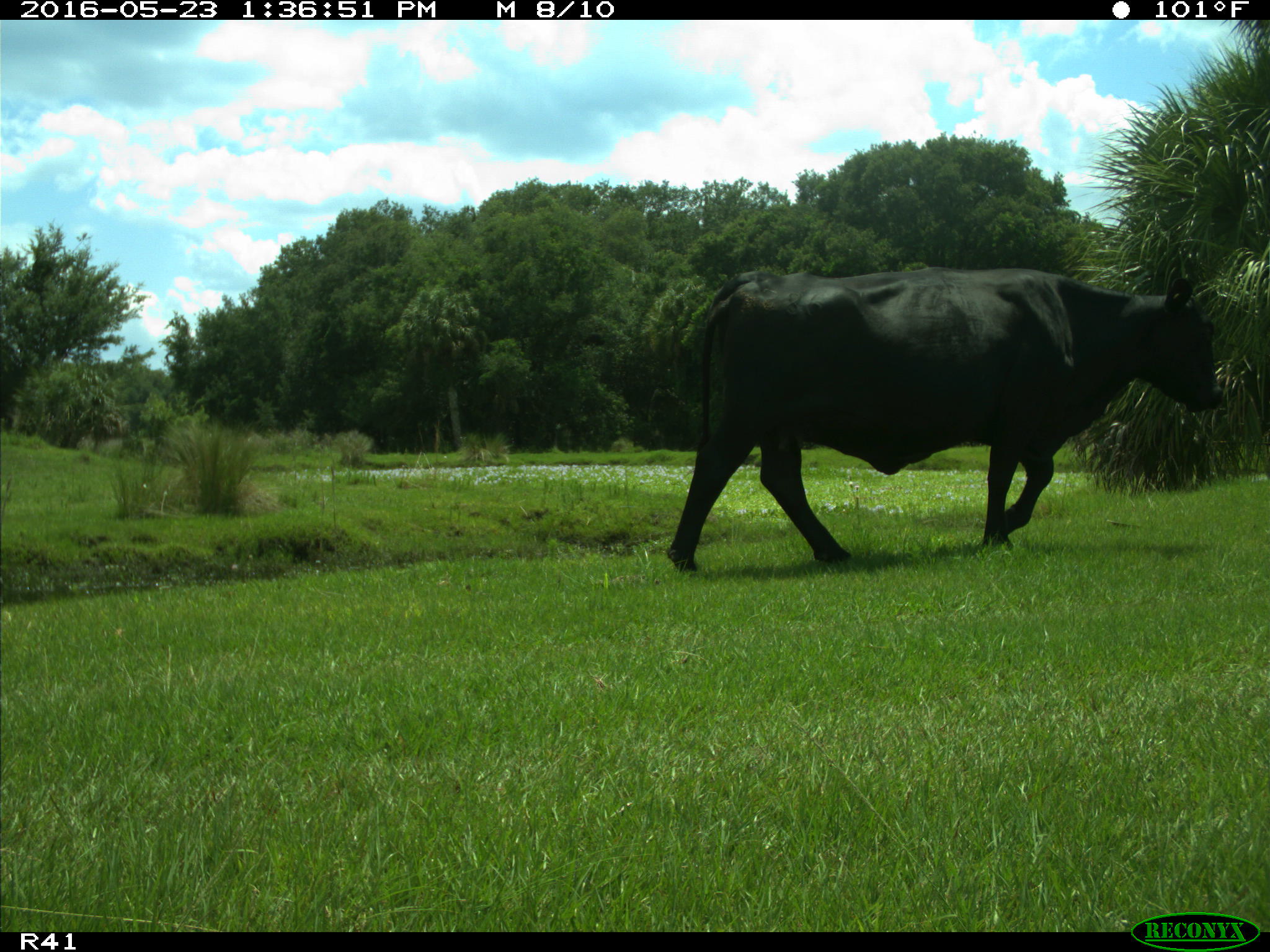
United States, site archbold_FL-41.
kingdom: Animalia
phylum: Chordata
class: Mammalia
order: Artiodactyla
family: Bovidae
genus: Bos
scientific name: Bos taurus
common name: domestic cow